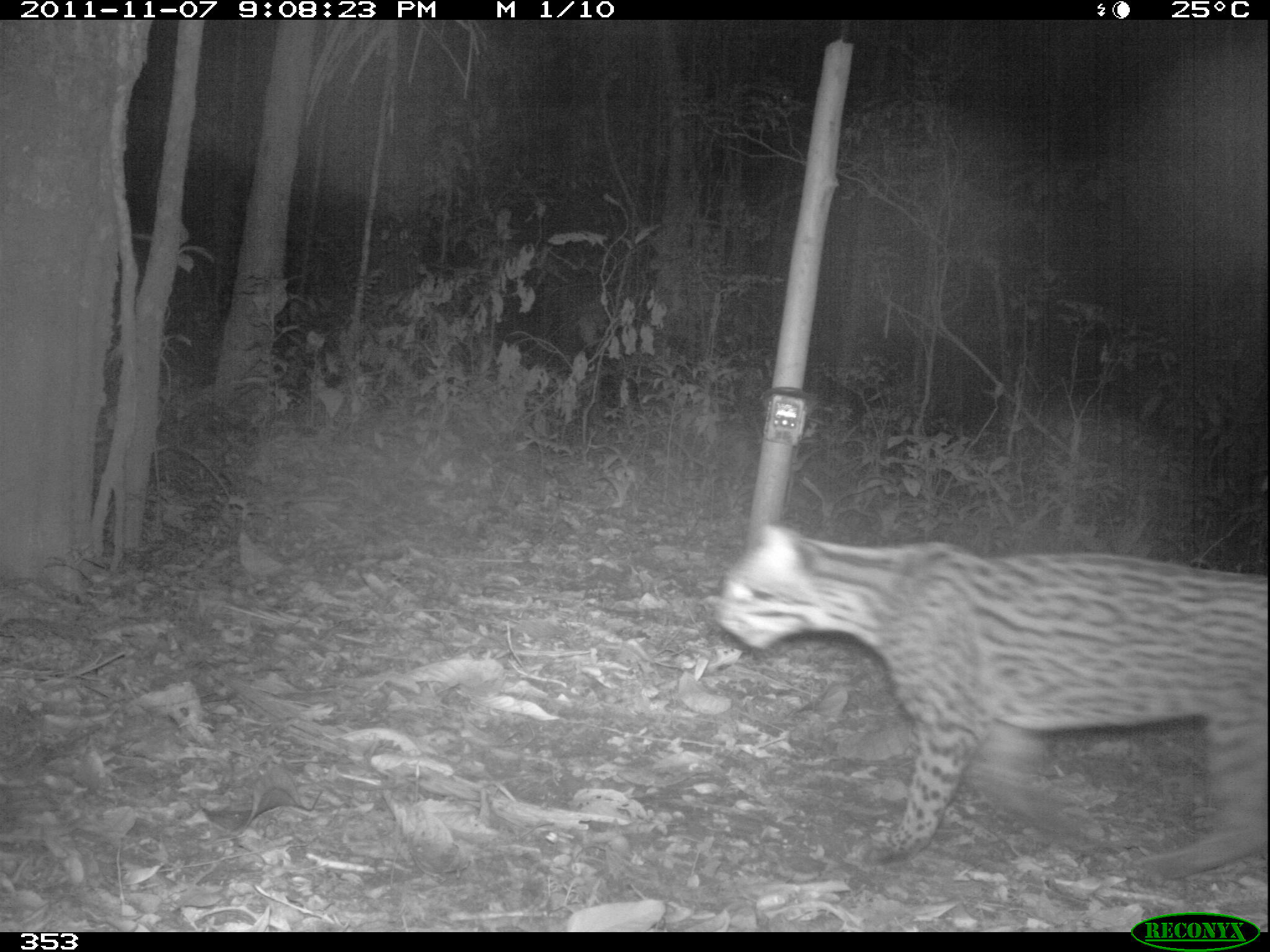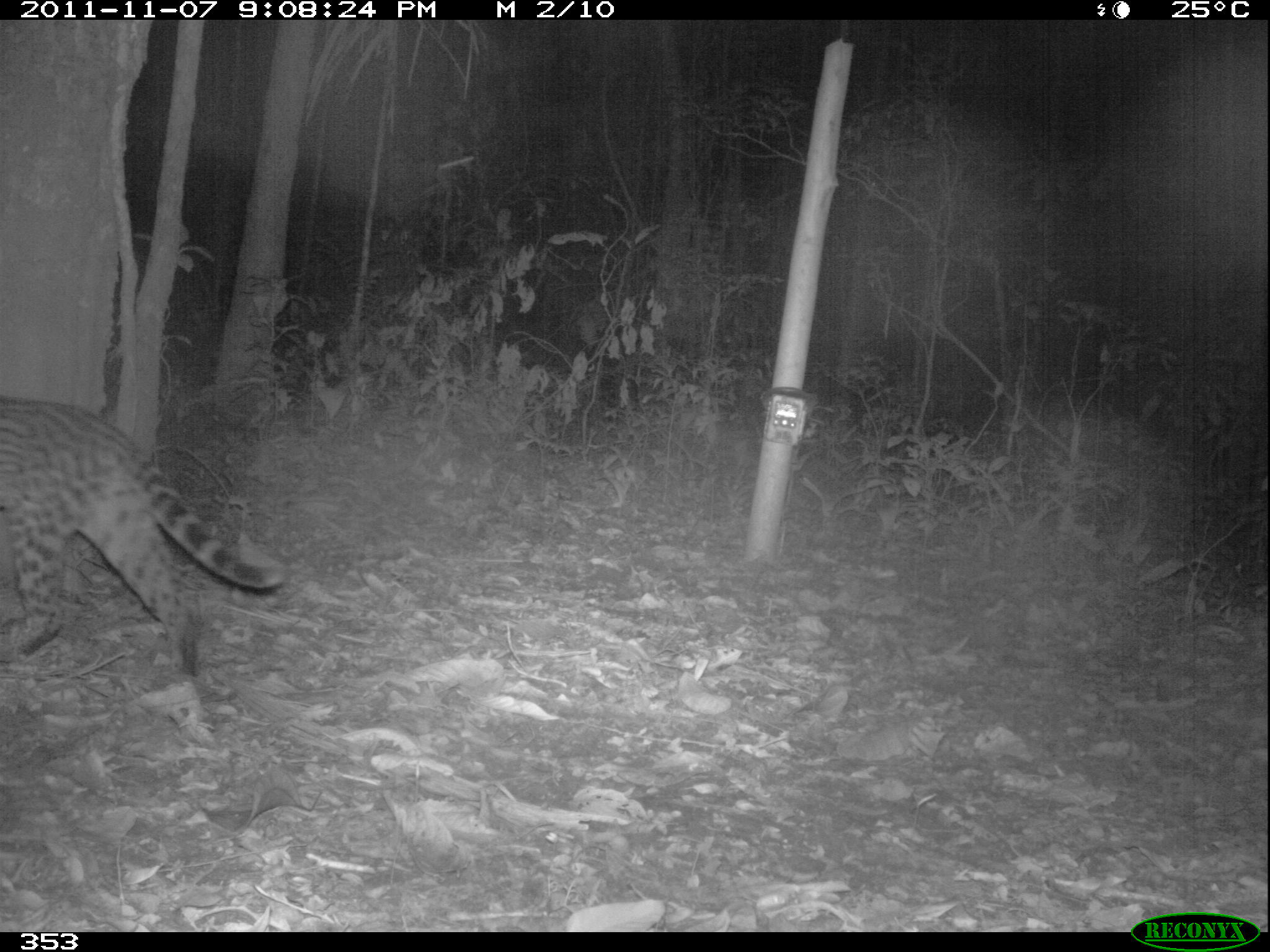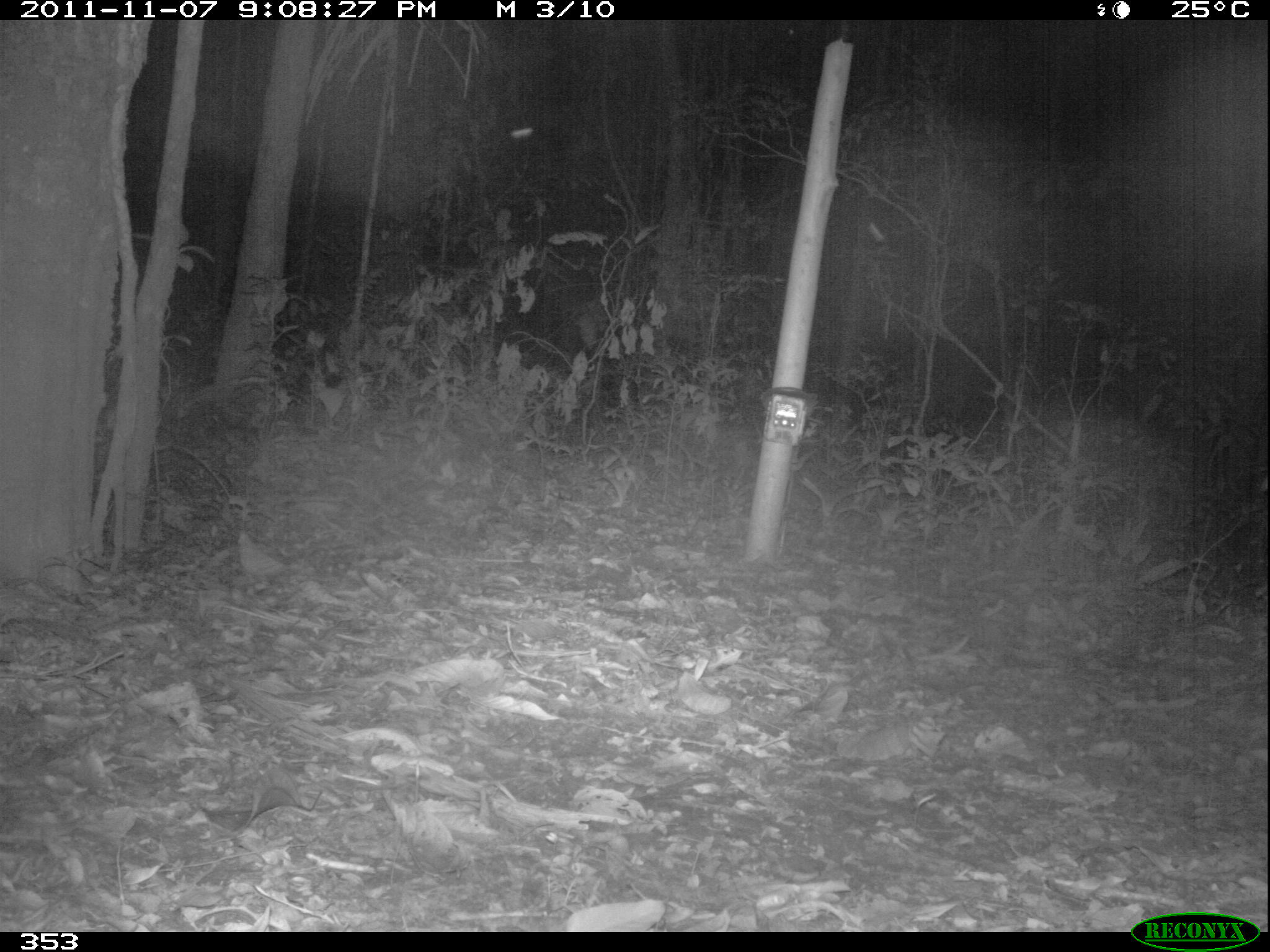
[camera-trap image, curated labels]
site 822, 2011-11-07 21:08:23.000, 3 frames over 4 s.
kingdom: Animalia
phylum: Chordata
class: Mammalia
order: Carnivora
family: Felidae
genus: Leopardus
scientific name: Leopardus pardalis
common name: ocelot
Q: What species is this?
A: Leopardus pardalis (ocelot).